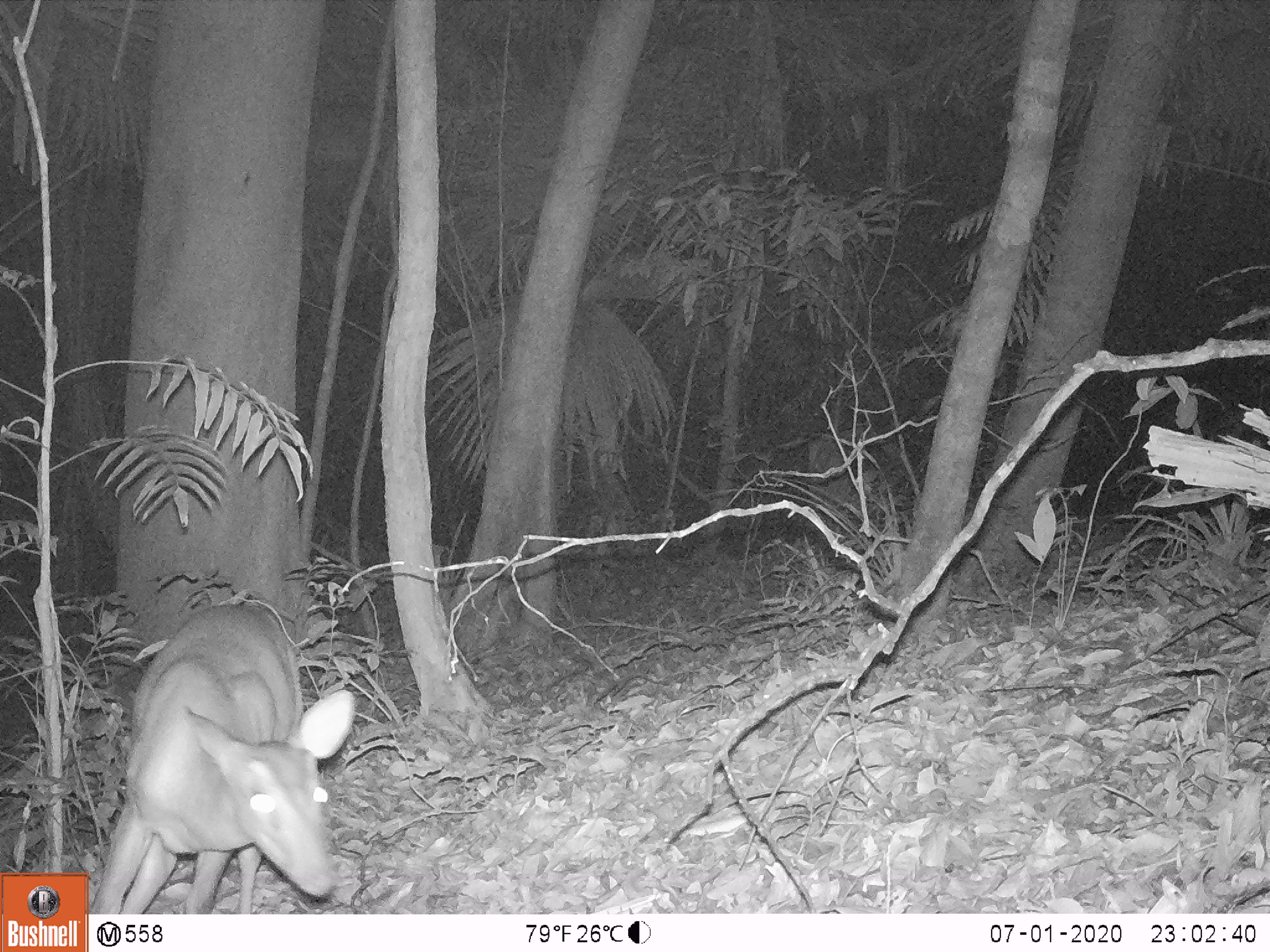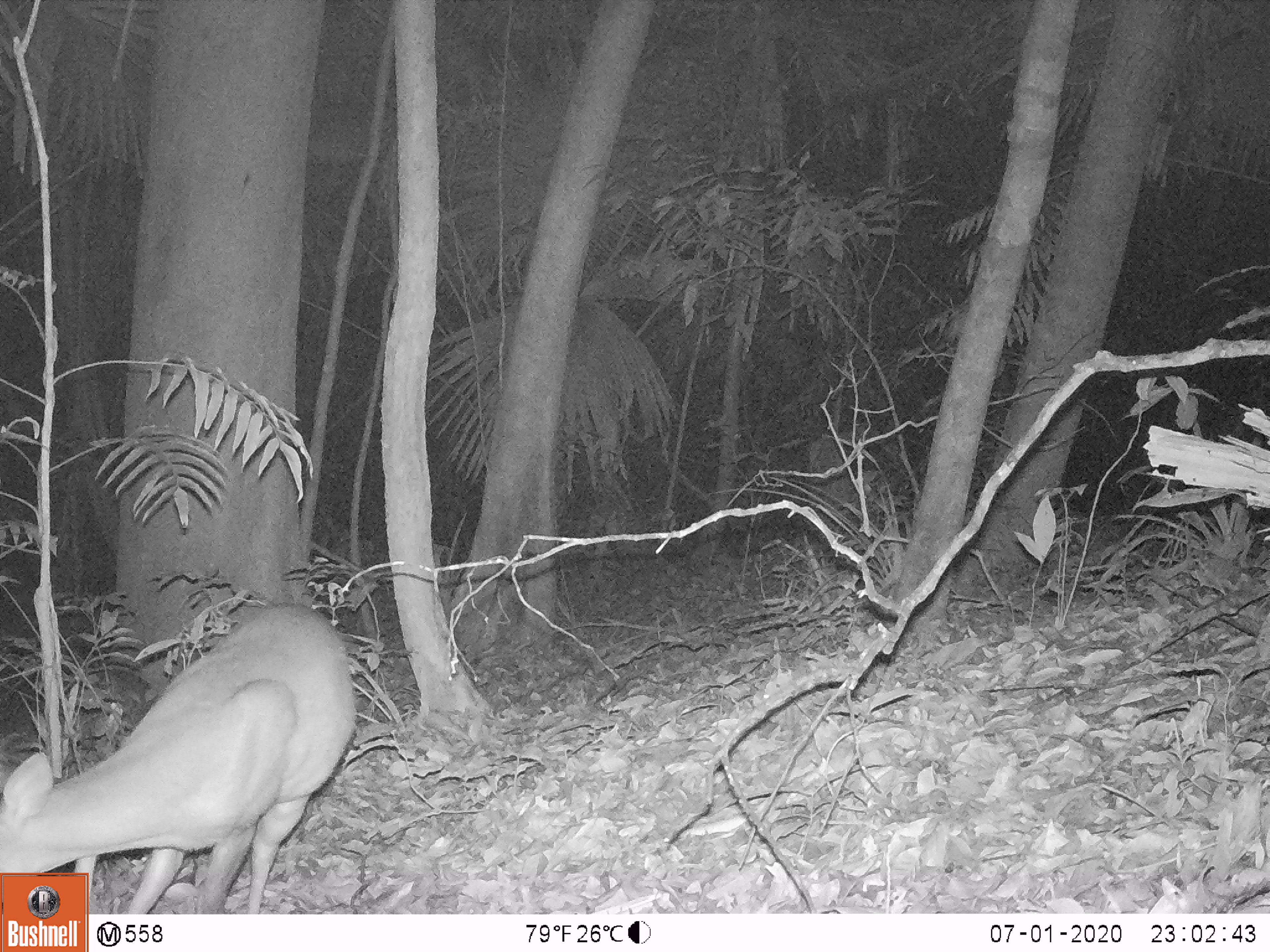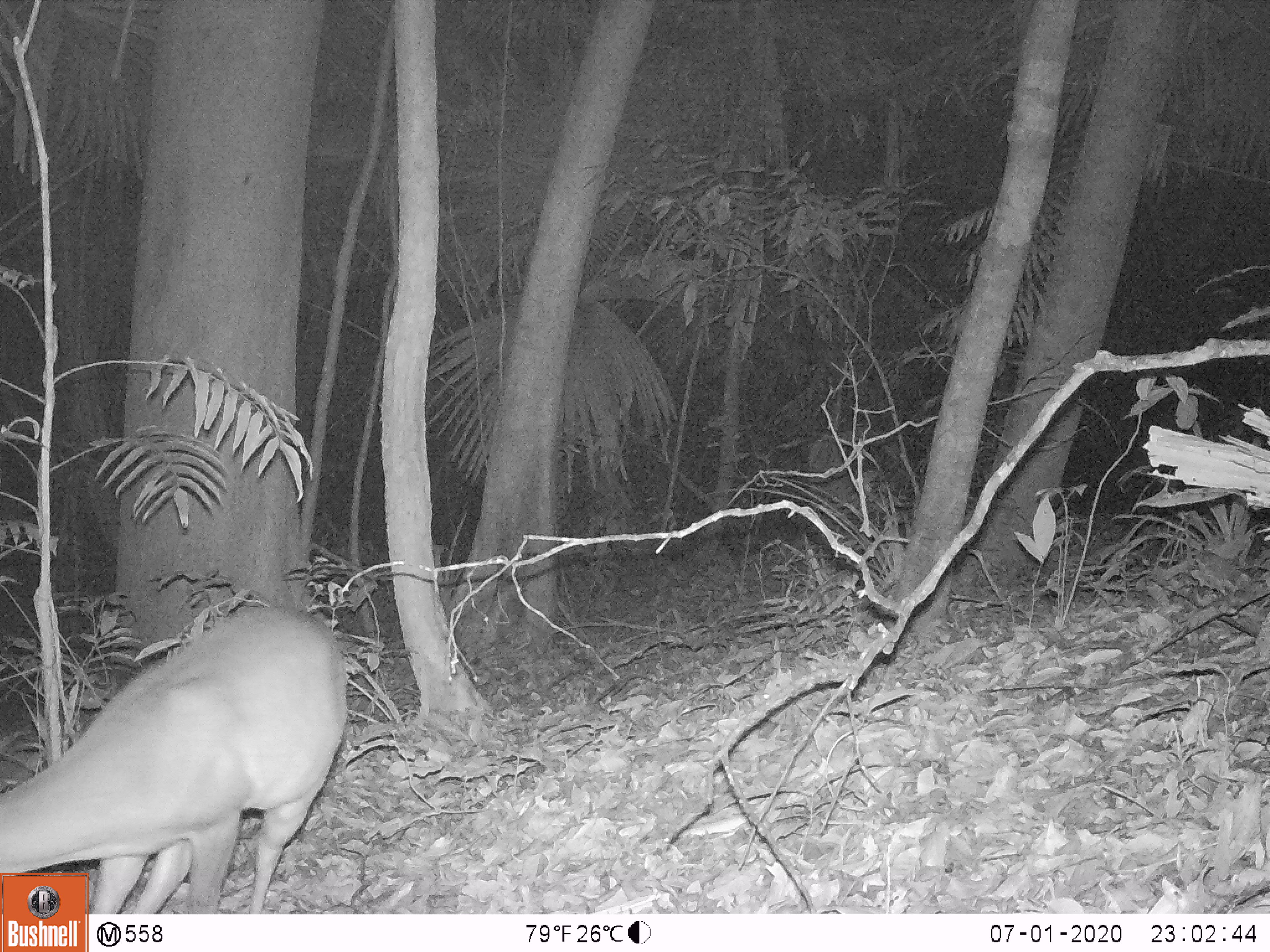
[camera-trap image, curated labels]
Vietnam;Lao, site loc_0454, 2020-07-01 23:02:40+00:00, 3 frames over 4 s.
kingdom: Animalia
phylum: Chordata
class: Mammalia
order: Artiodactyla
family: Cervidae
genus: Muntiacus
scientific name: Muntiacus vuquangensis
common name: large-antlered muntjac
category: large antlered muntjac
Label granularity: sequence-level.